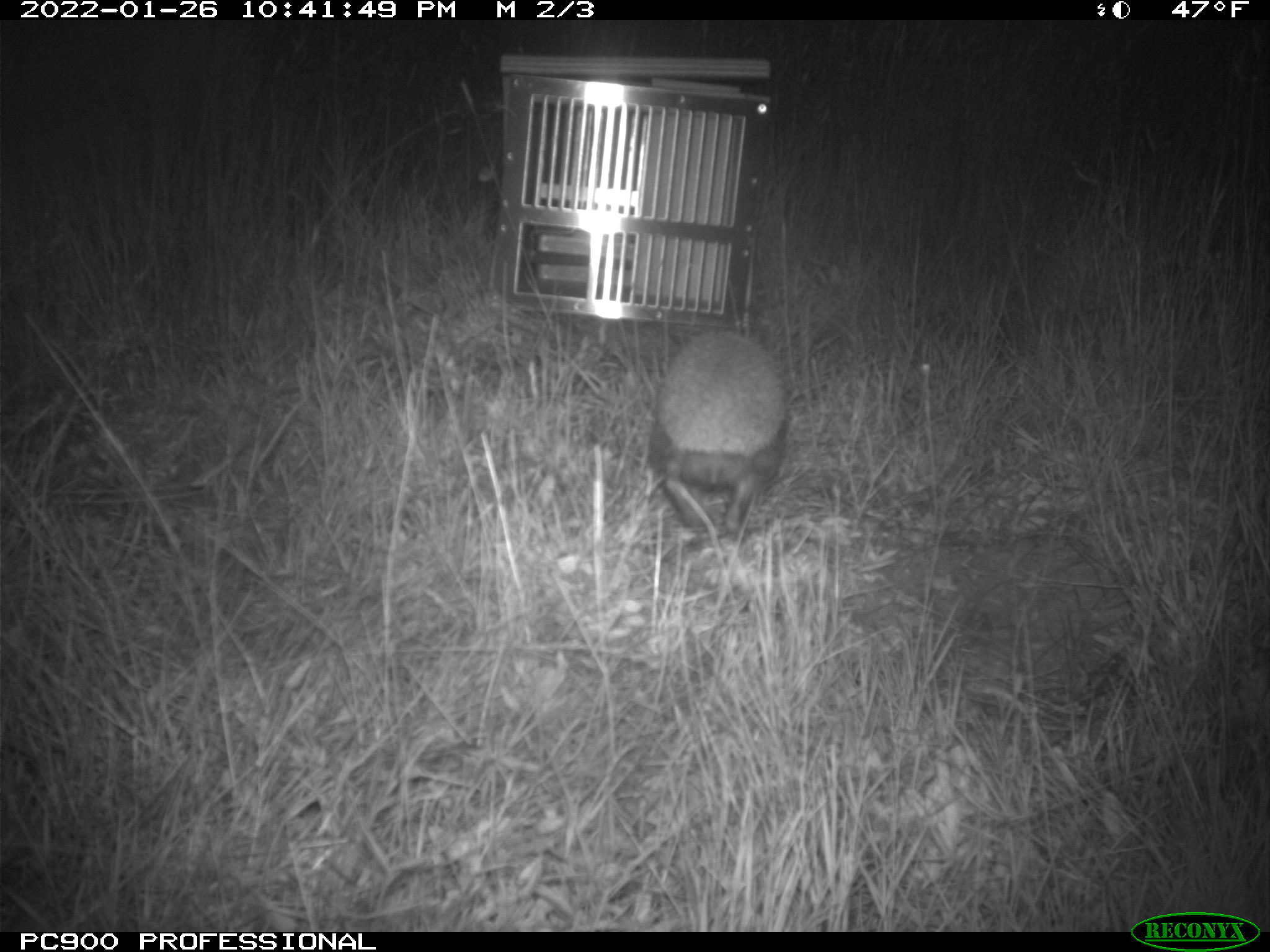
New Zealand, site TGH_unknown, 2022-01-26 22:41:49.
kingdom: Animalia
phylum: Chordata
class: Mammalia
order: Eulipotyphla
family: Erinaceidae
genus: Erinaceus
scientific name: Erinaceus europaeus europaeus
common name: european hedgehog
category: hedgehog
Hedgehog (european hedgehog) (Erinaceus europaeus europaeus).